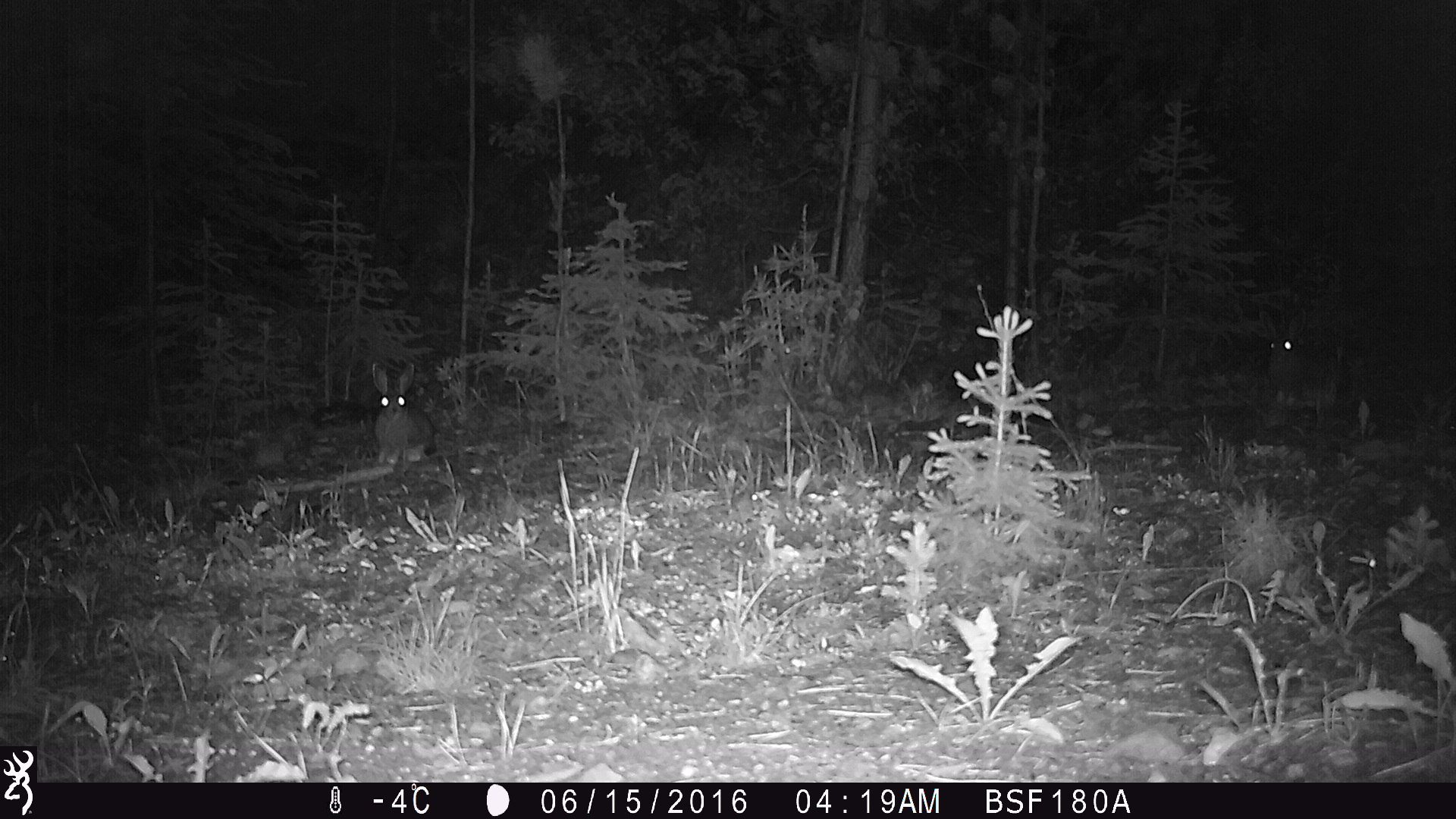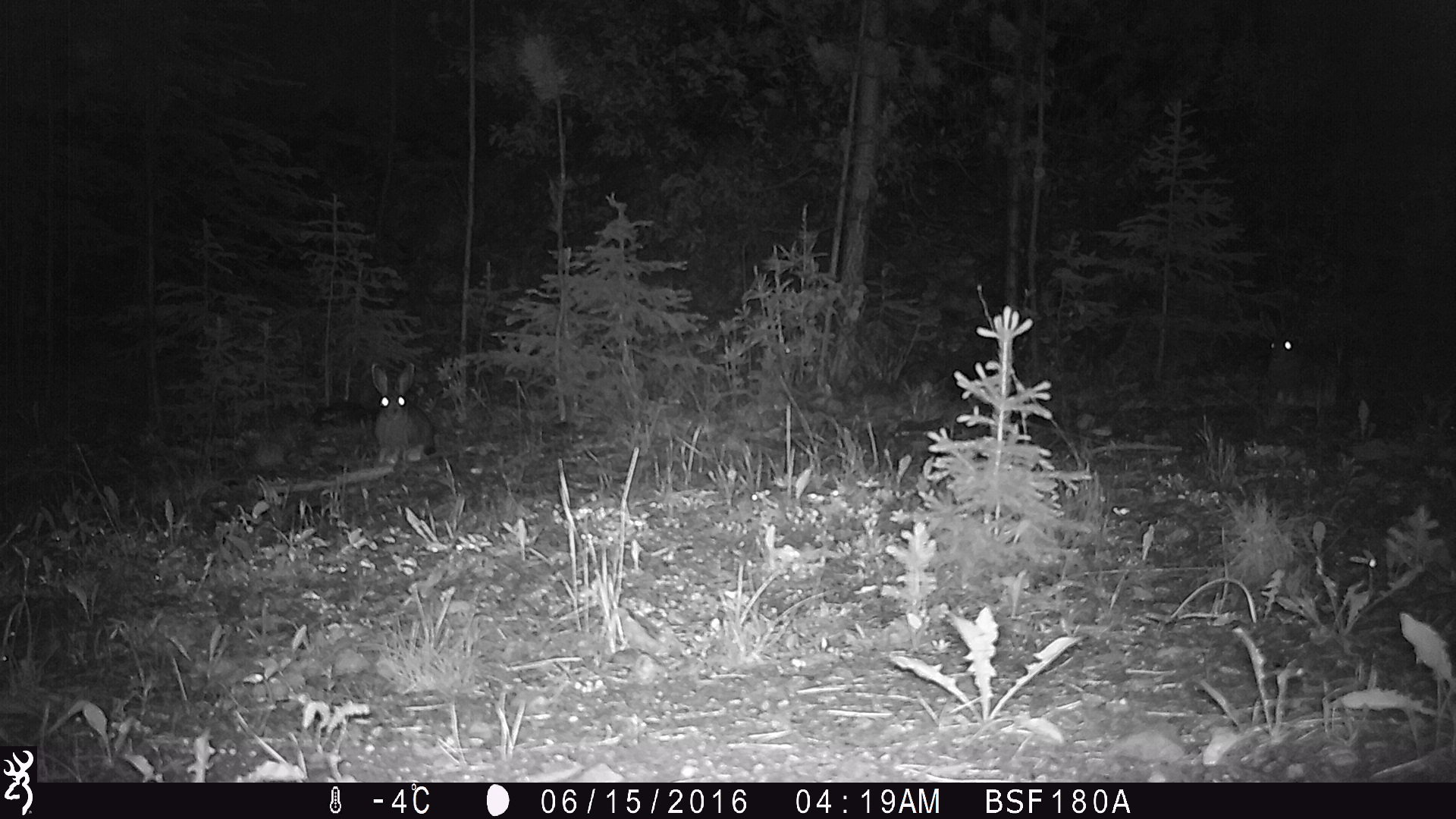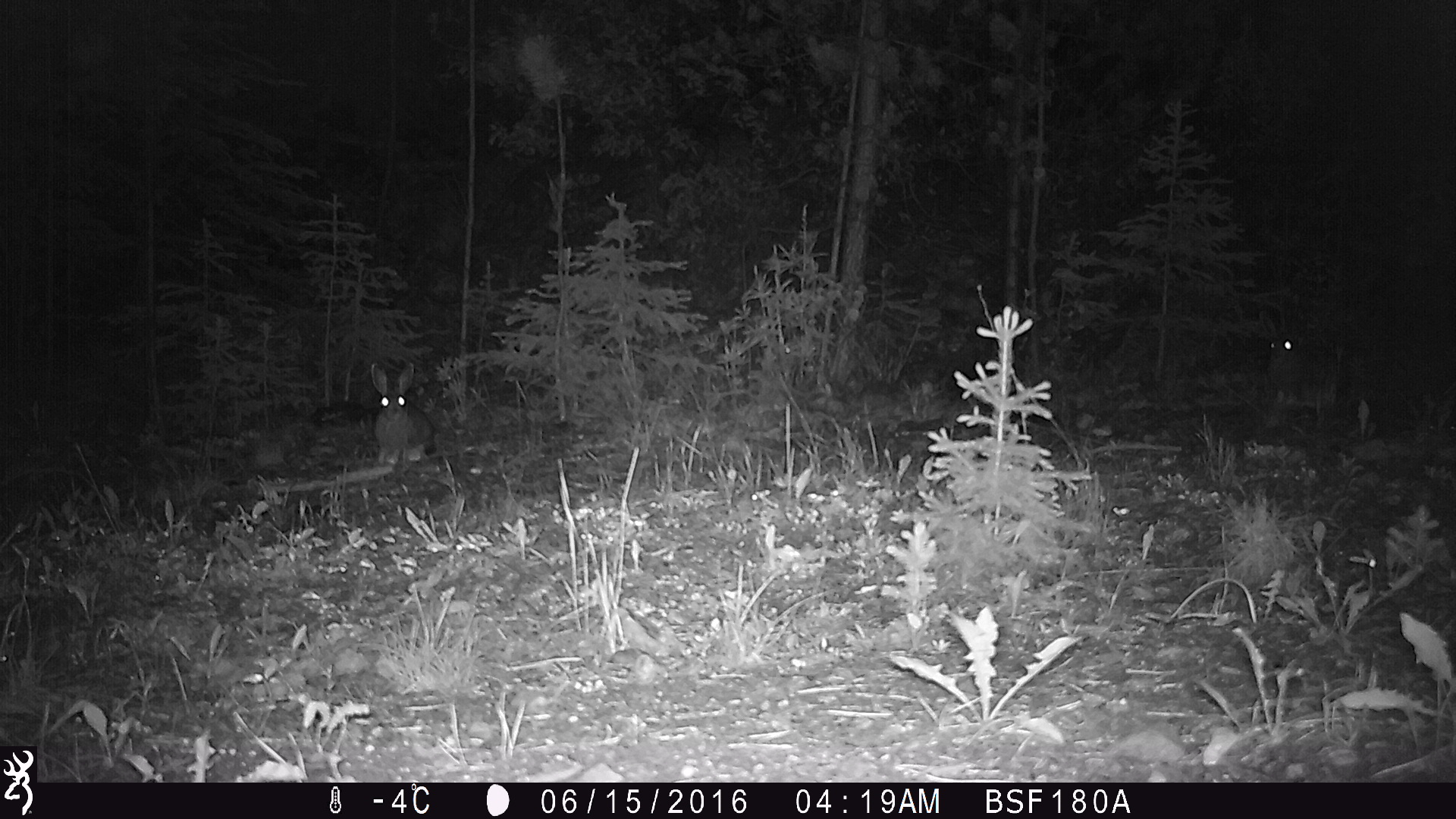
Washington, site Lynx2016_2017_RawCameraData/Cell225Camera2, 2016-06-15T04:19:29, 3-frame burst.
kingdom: Animalia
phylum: Chordata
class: Mammalia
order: Lagomorpha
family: Leporidae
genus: Lepus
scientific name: Lepus americanus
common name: snowshoe hare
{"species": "Lepus americanus (snowshoe hare)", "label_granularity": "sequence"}